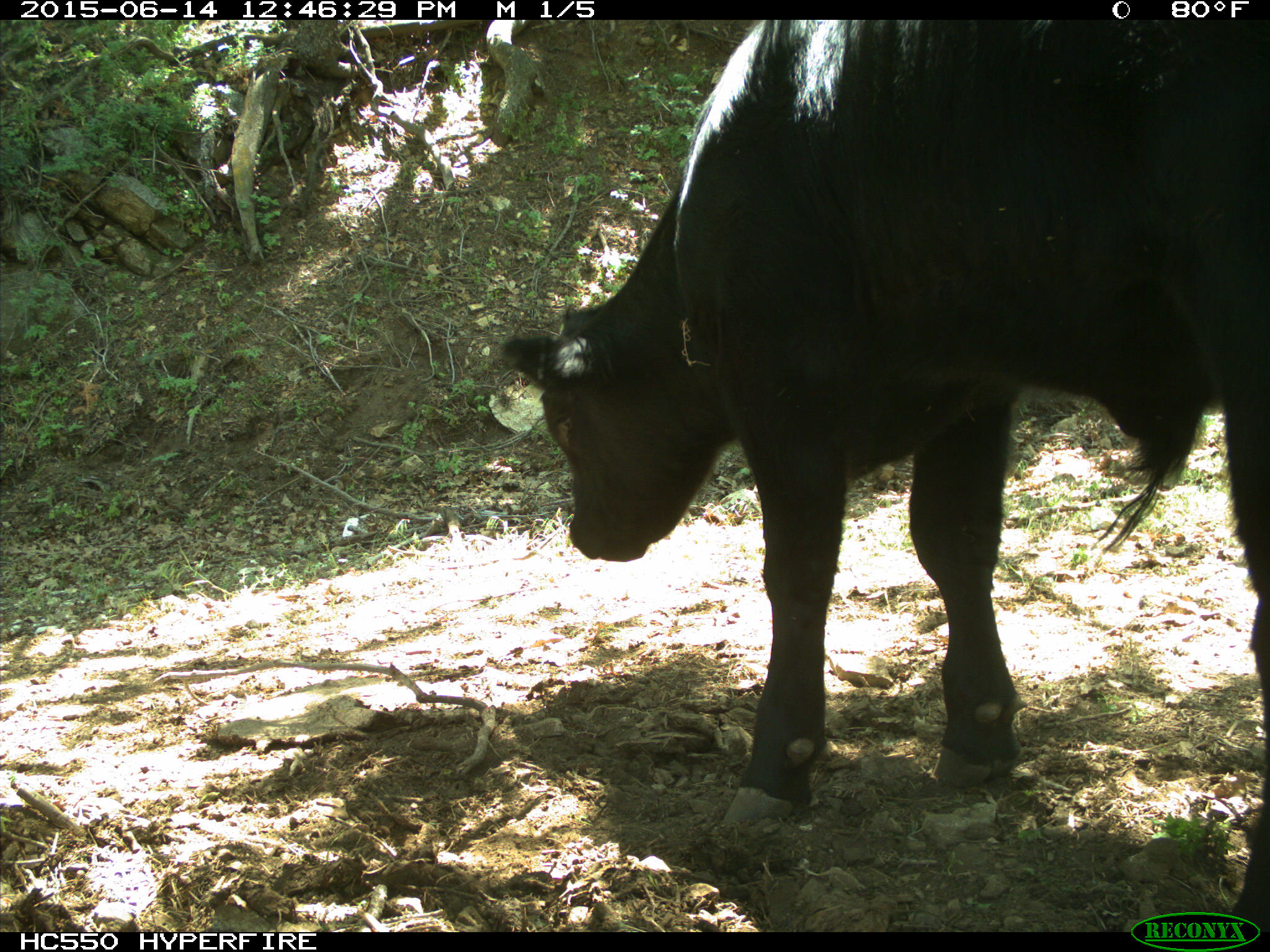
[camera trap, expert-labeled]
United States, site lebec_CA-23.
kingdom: Animalia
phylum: Chordata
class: Mammalia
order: Artiodactyla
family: Bovidae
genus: Bos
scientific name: Bos taurus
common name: domestic cow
Bos taurus (domestic cow).